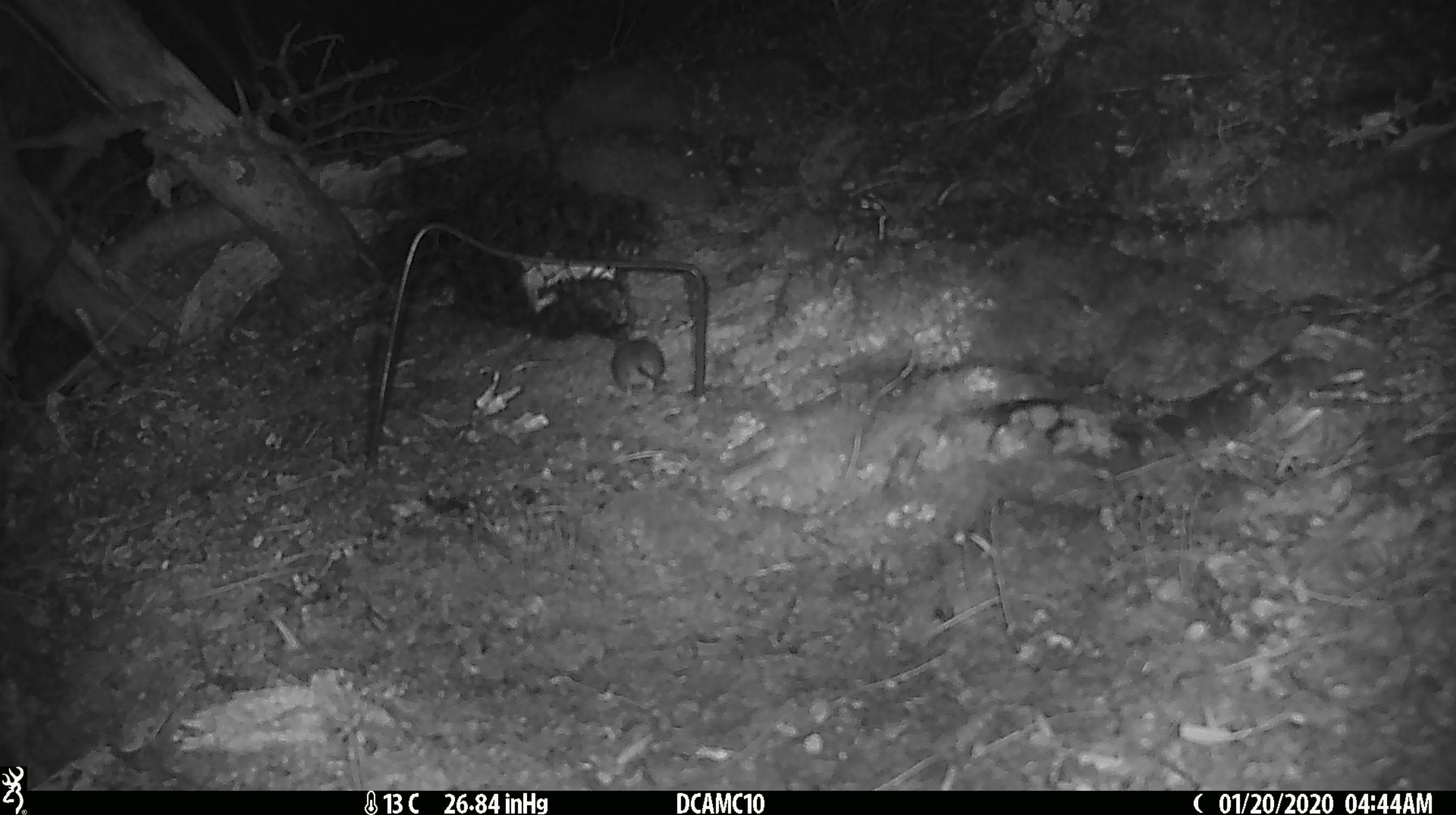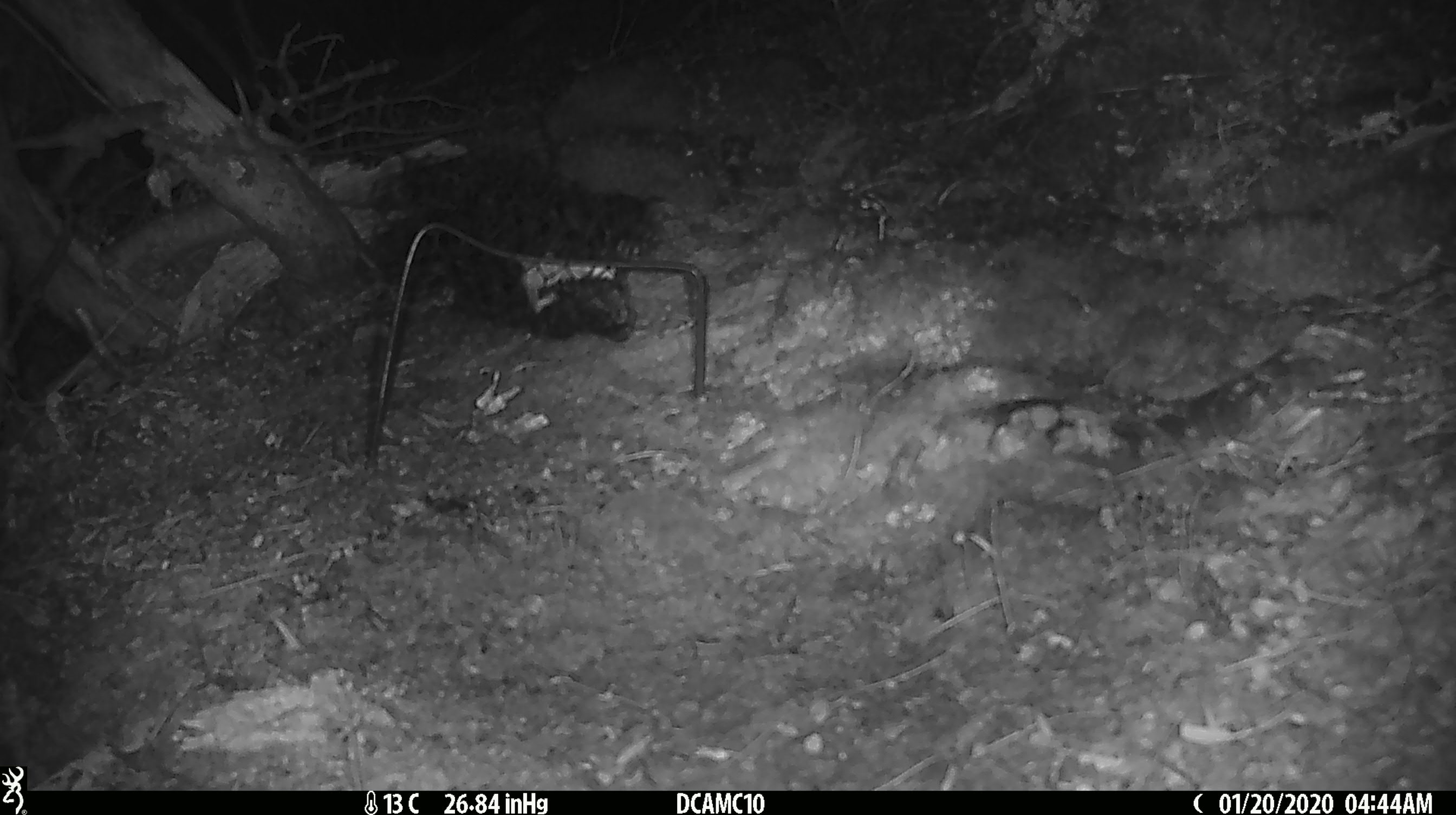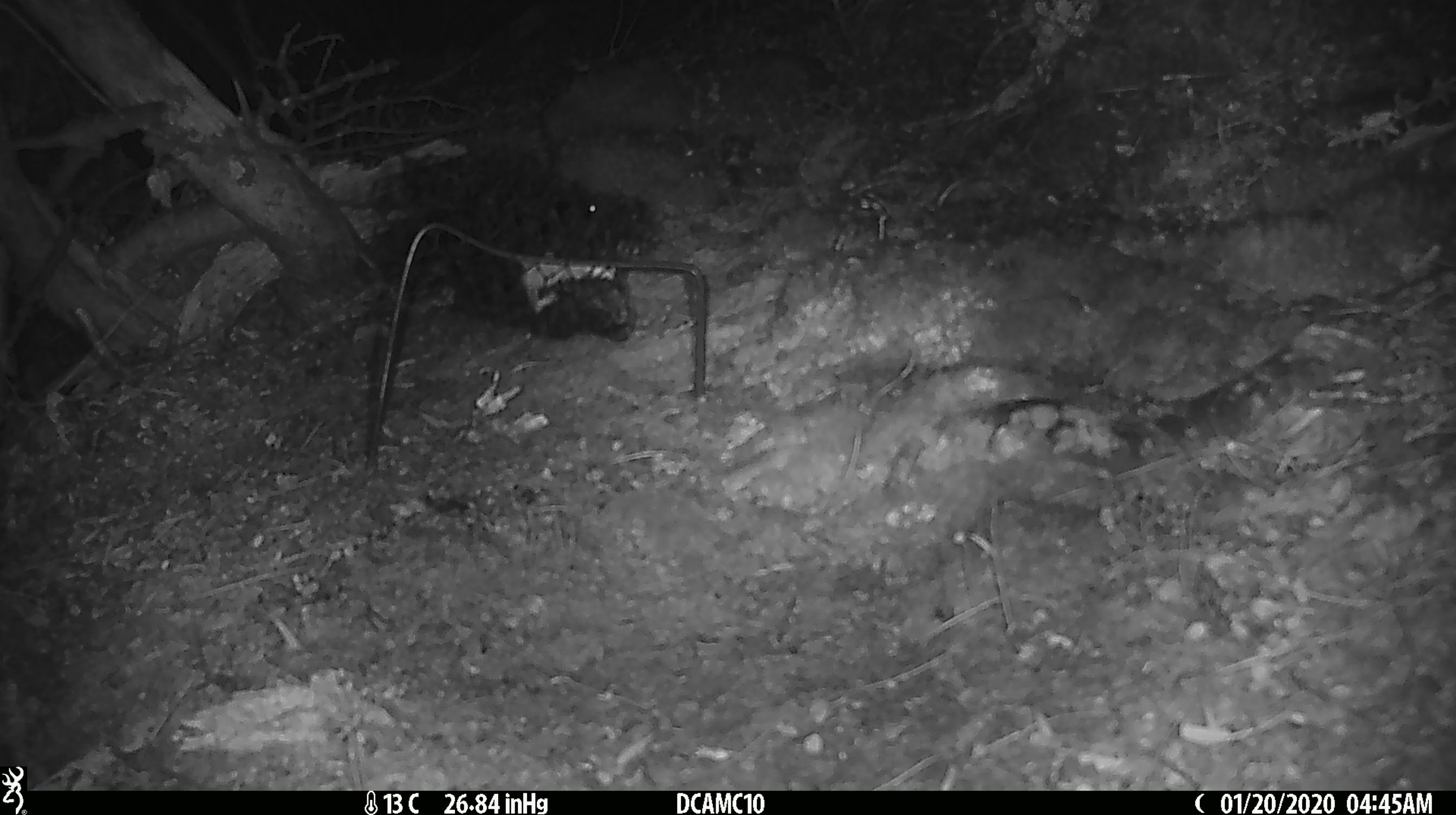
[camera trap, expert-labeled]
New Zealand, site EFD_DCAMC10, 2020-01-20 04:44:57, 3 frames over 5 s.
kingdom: Animalia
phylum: Chordata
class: Mammalia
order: Rodentia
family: Muridae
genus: Mus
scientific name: Mus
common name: mouse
Mouse (Mus).